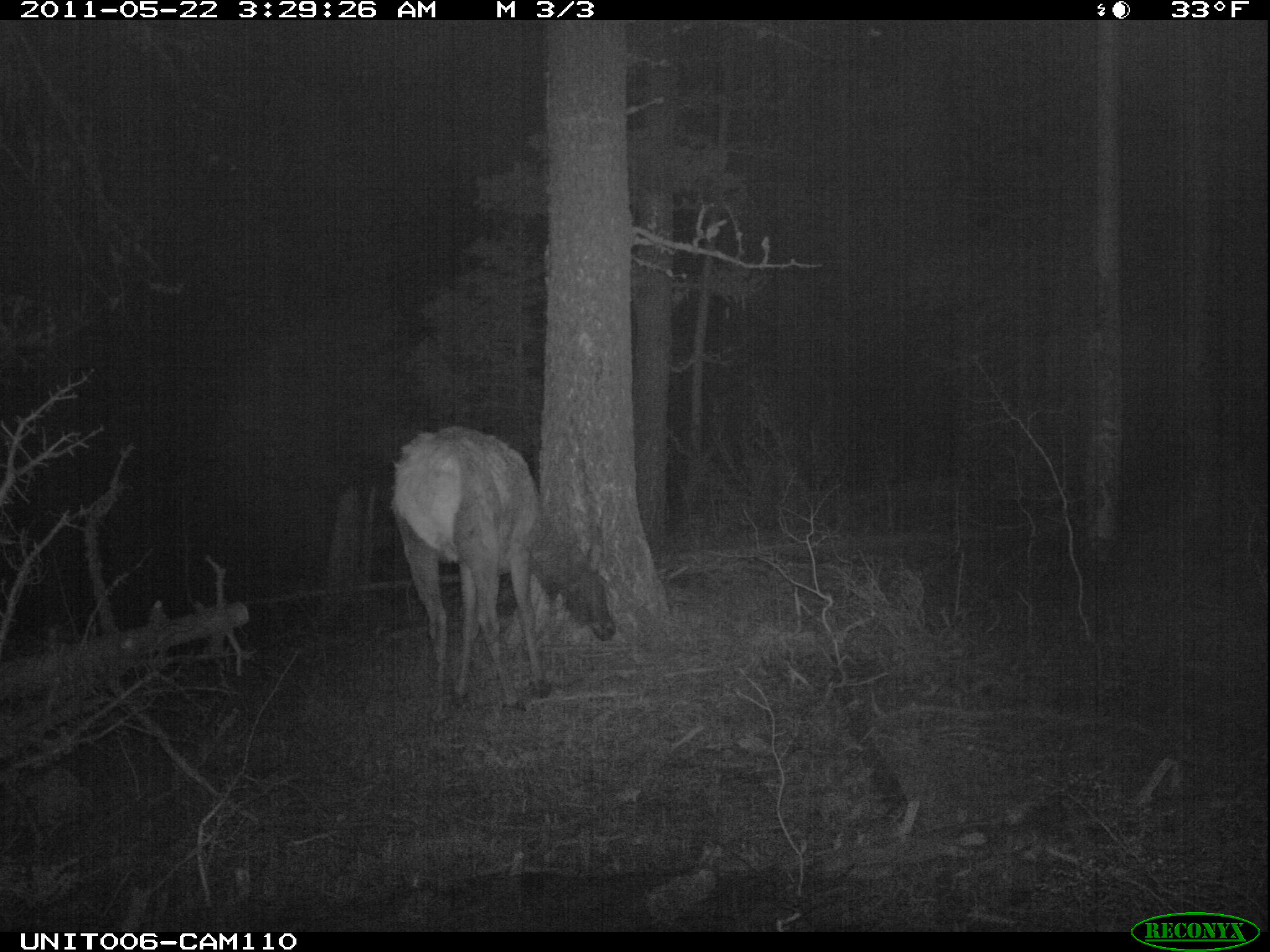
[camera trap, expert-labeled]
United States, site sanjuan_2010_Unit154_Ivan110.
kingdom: Animalia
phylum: Chordata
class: Mammalia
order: Artiodactyla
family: Cervidae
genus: Cervus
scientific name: Cervus elaphus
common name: red deer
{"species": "Cervus elaphus (red deer)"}